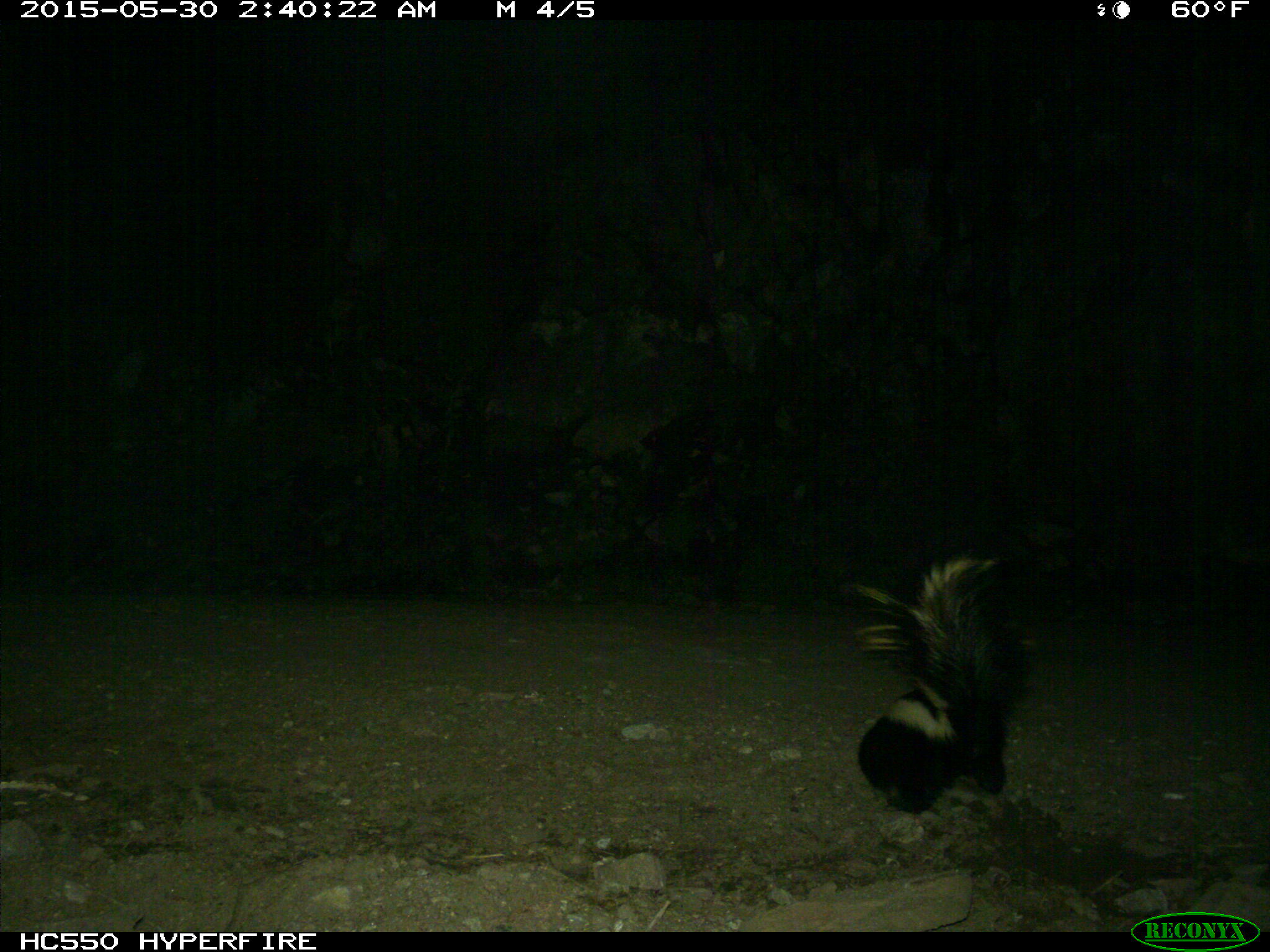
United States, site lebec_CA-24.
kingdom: Animalia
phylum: Chordata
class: Mammalia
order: Carnivora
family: Mephitidae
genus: Mephitis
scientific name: Mephitis mephitis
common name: striped skunk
Mephitis mephitis (striped skunk).